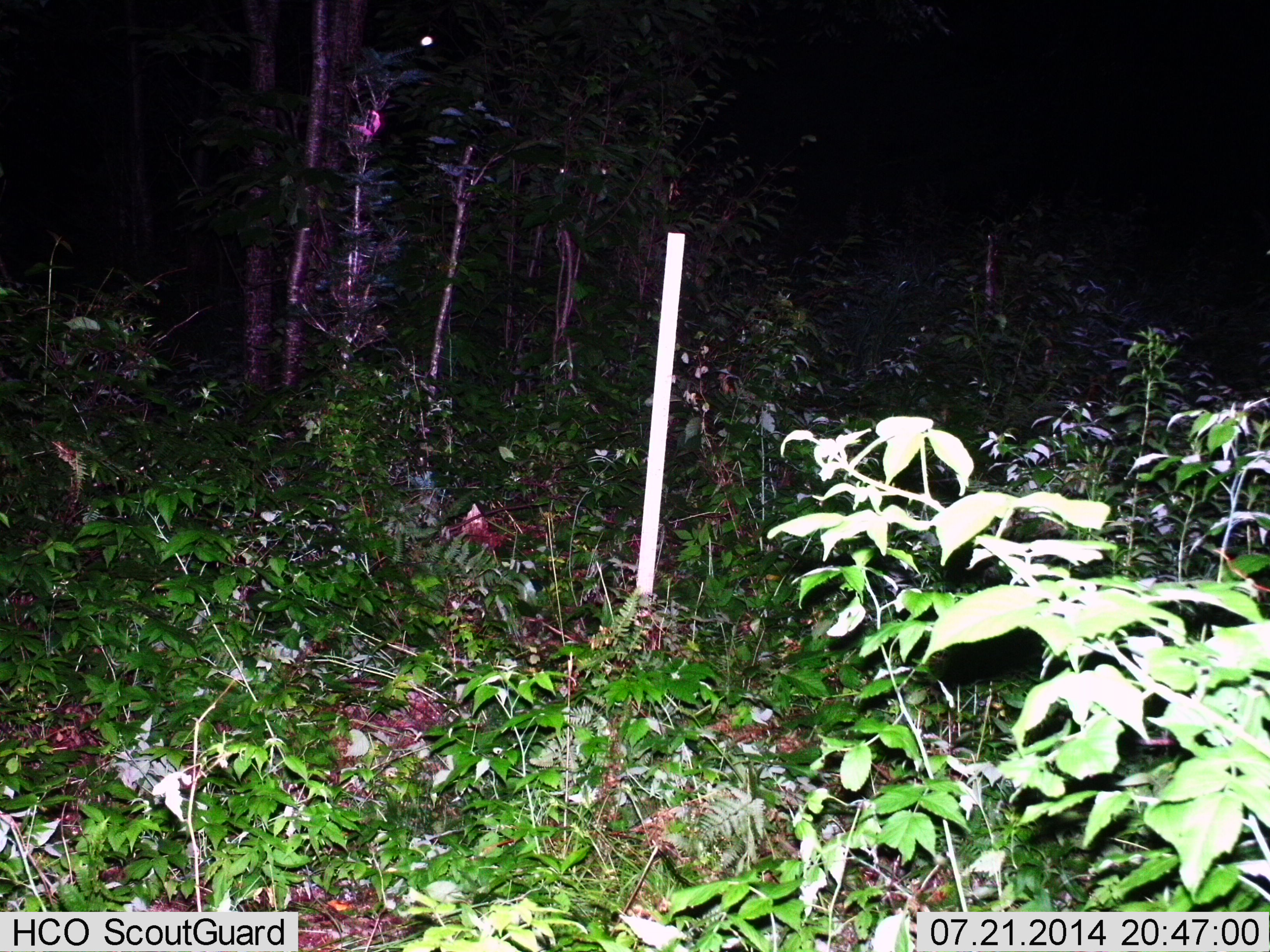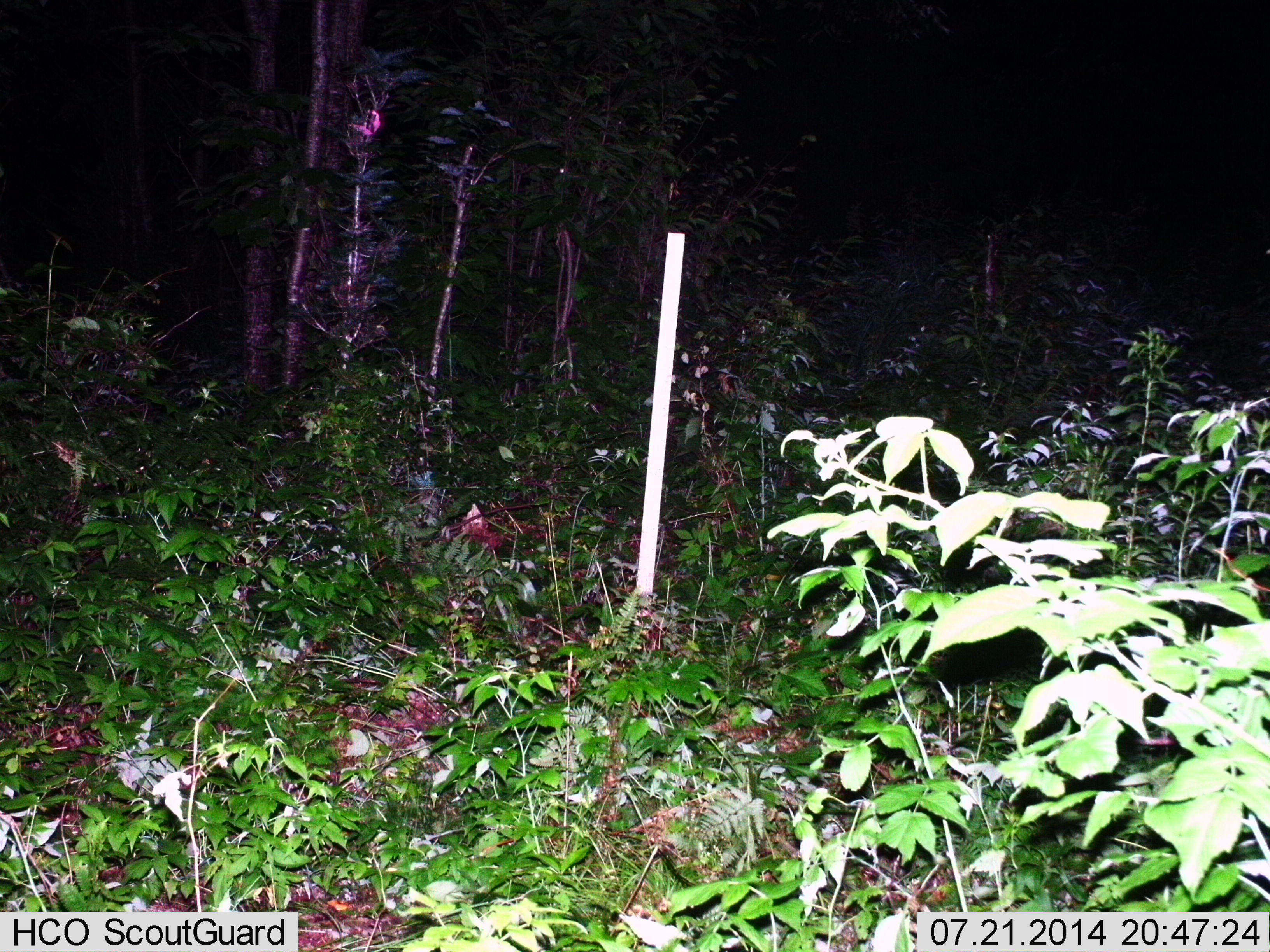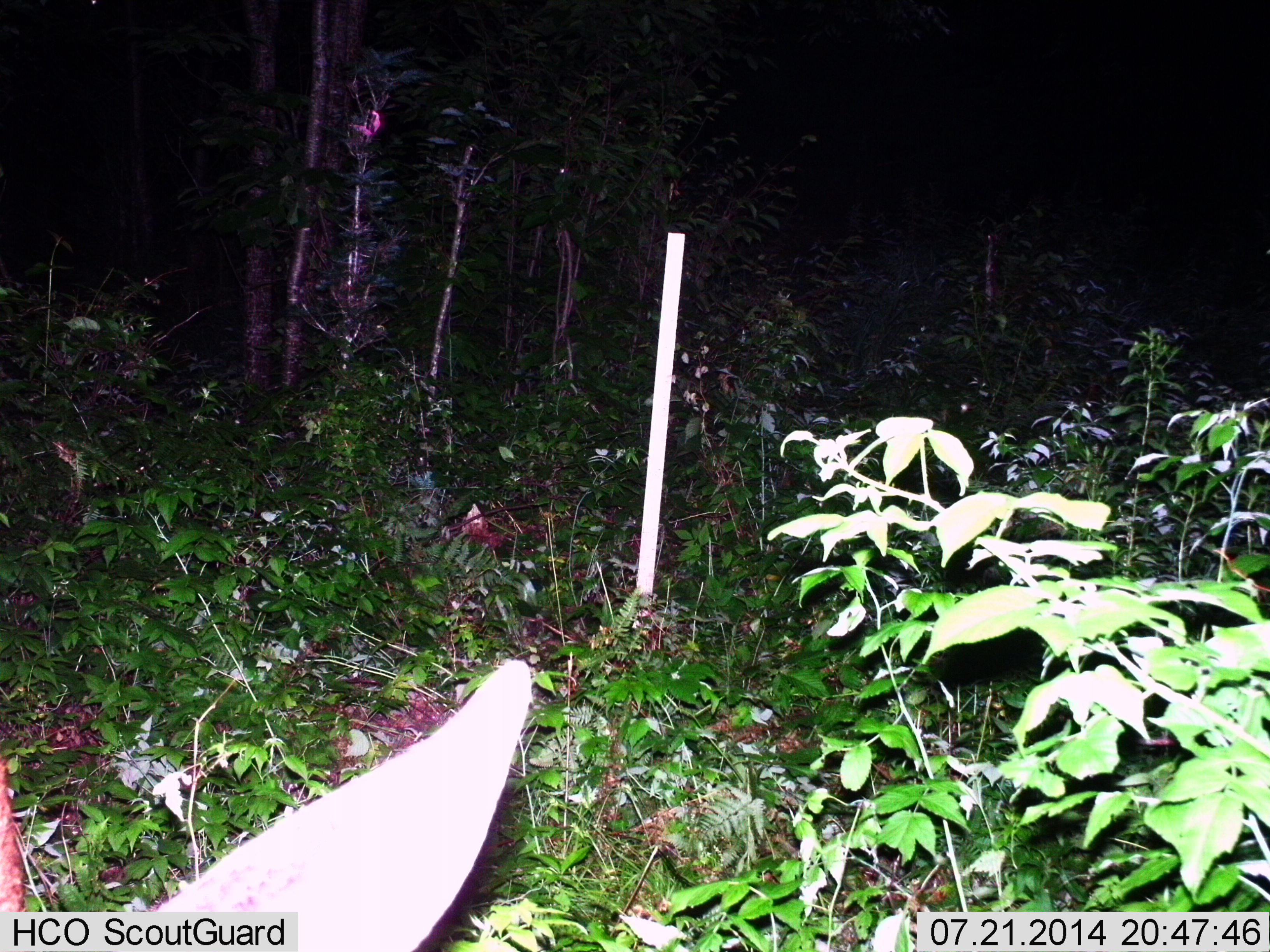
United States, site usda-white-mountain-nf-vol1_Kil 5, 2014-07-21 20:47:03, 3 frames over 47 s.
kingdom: Animalia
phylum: Chordata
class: Mammalia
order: Artiodactyla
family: Cervidae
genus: Alces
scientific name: Alces alces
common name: moose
Moose (Alces alces).